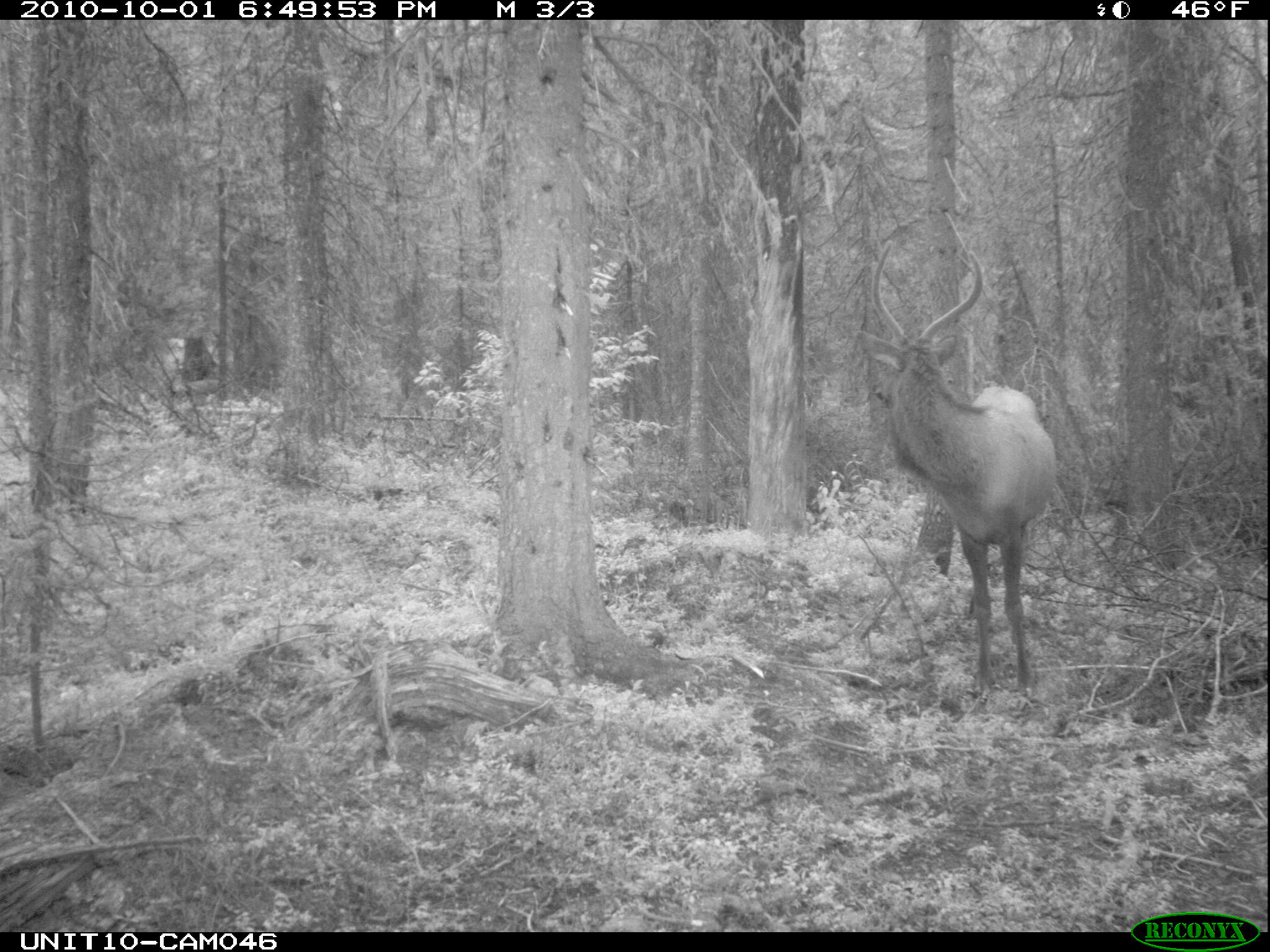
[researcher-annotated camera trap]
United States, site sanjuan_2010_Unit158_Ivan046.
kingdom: Animalia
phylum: Chordata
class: Mammalia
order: Artiodactyla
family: Cervidae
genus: Cervus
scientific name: Cervus elaphus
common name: red deer